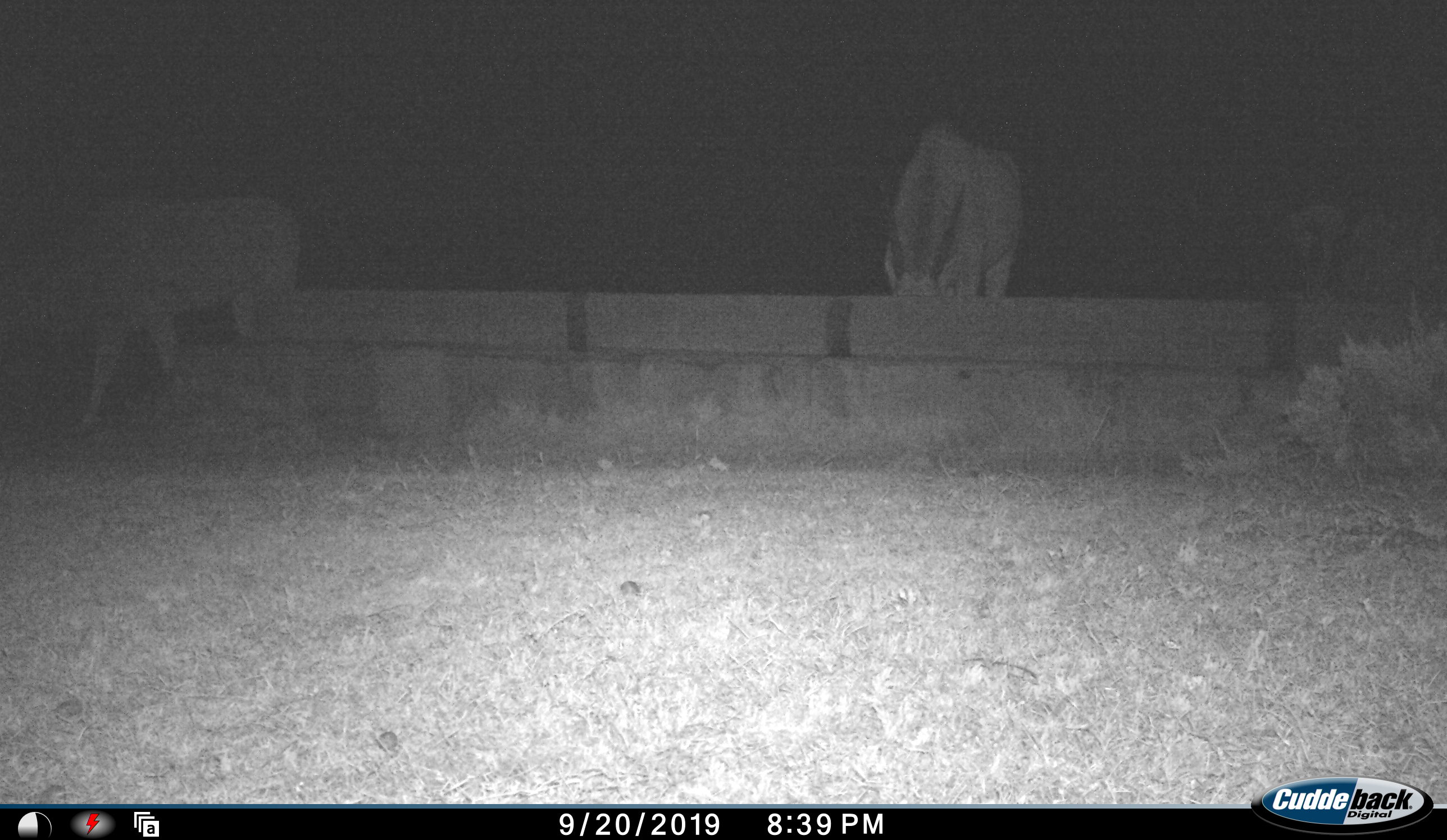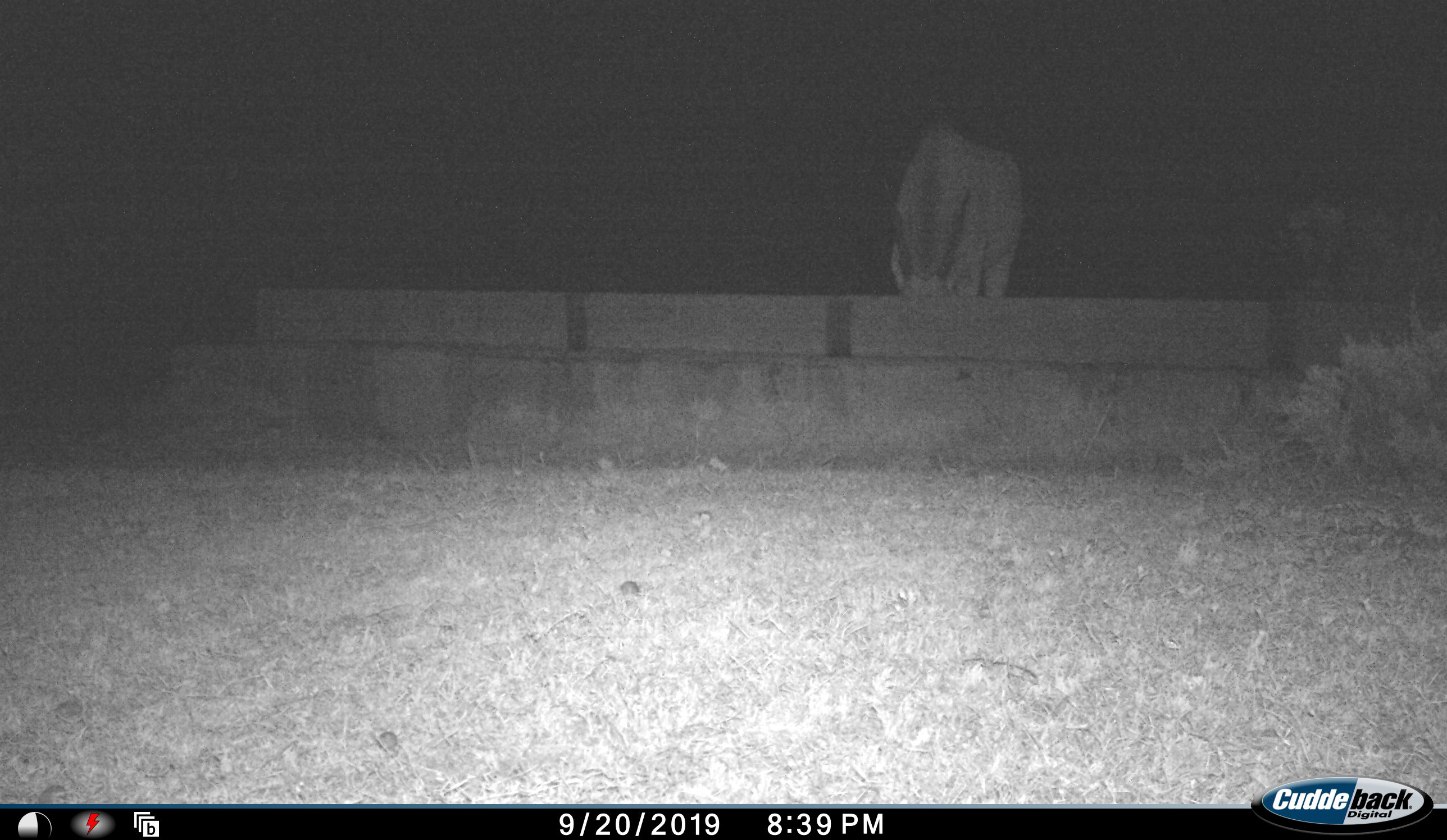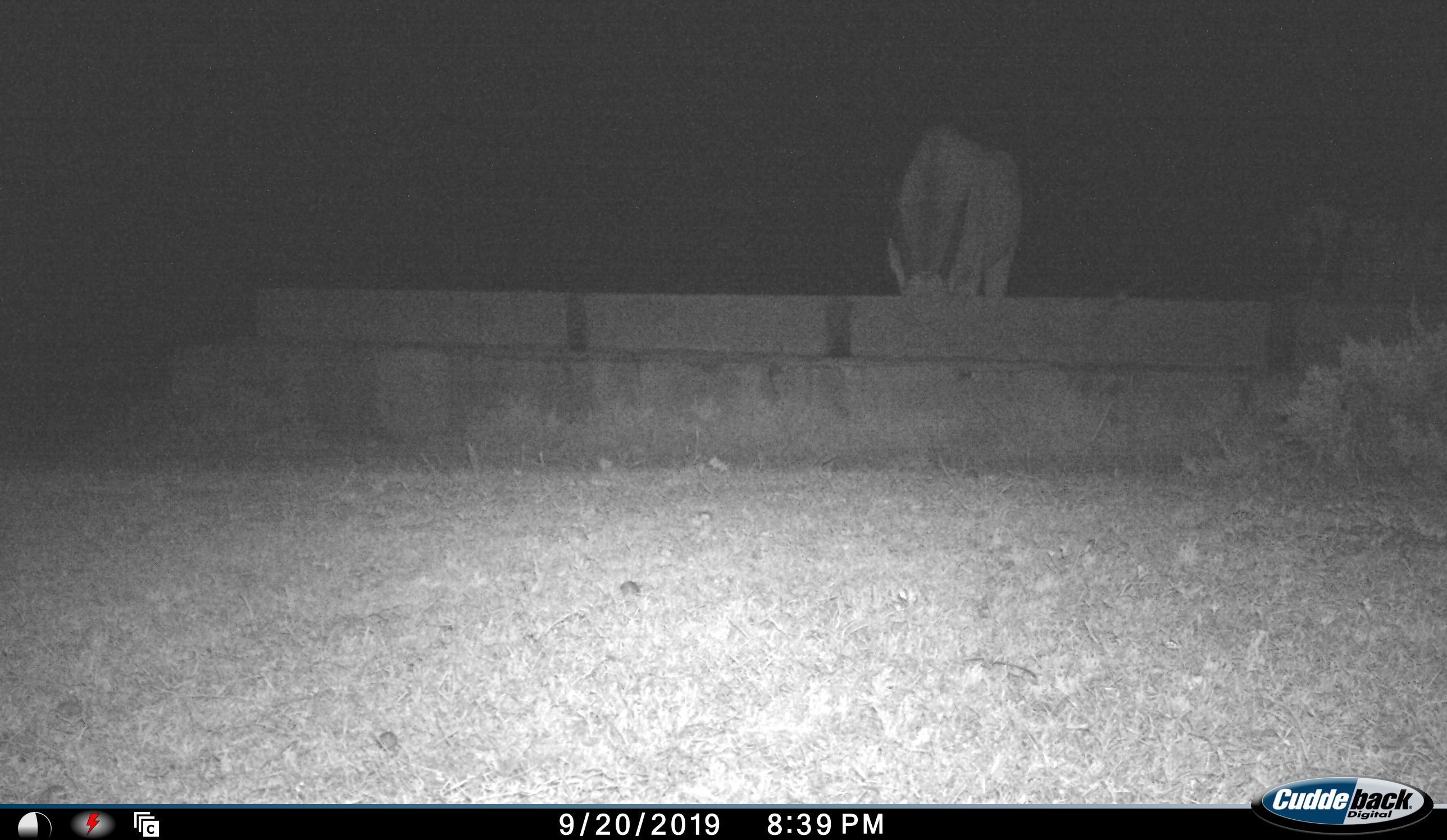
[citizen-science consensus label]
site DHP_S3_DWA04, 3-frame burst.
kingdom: Animalia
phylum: Chordata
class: Mammalia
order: Artiodactyla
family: Bovidae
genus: Tragelaphus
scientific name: Tragelaphus oryx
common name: eland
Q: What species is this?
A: Eland (Tragelaphus oryx).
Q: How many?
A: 2.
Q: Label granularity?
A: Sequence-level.